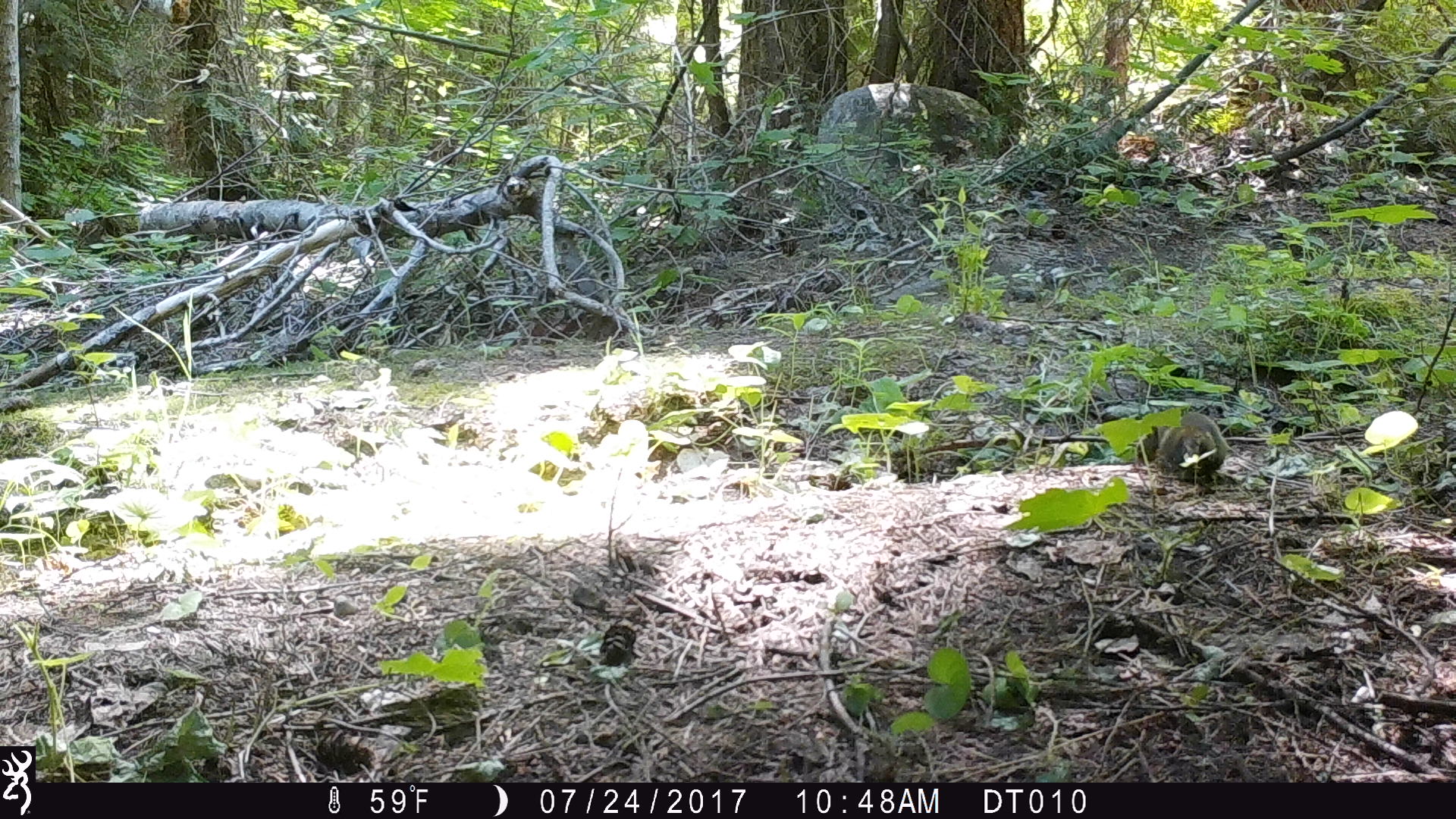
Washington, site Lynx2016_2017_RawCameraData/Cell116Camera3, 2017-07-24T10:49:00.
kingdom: Animalia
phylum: Chordata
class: Mammalia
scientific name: Mammalia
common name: small mammal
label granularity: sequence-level